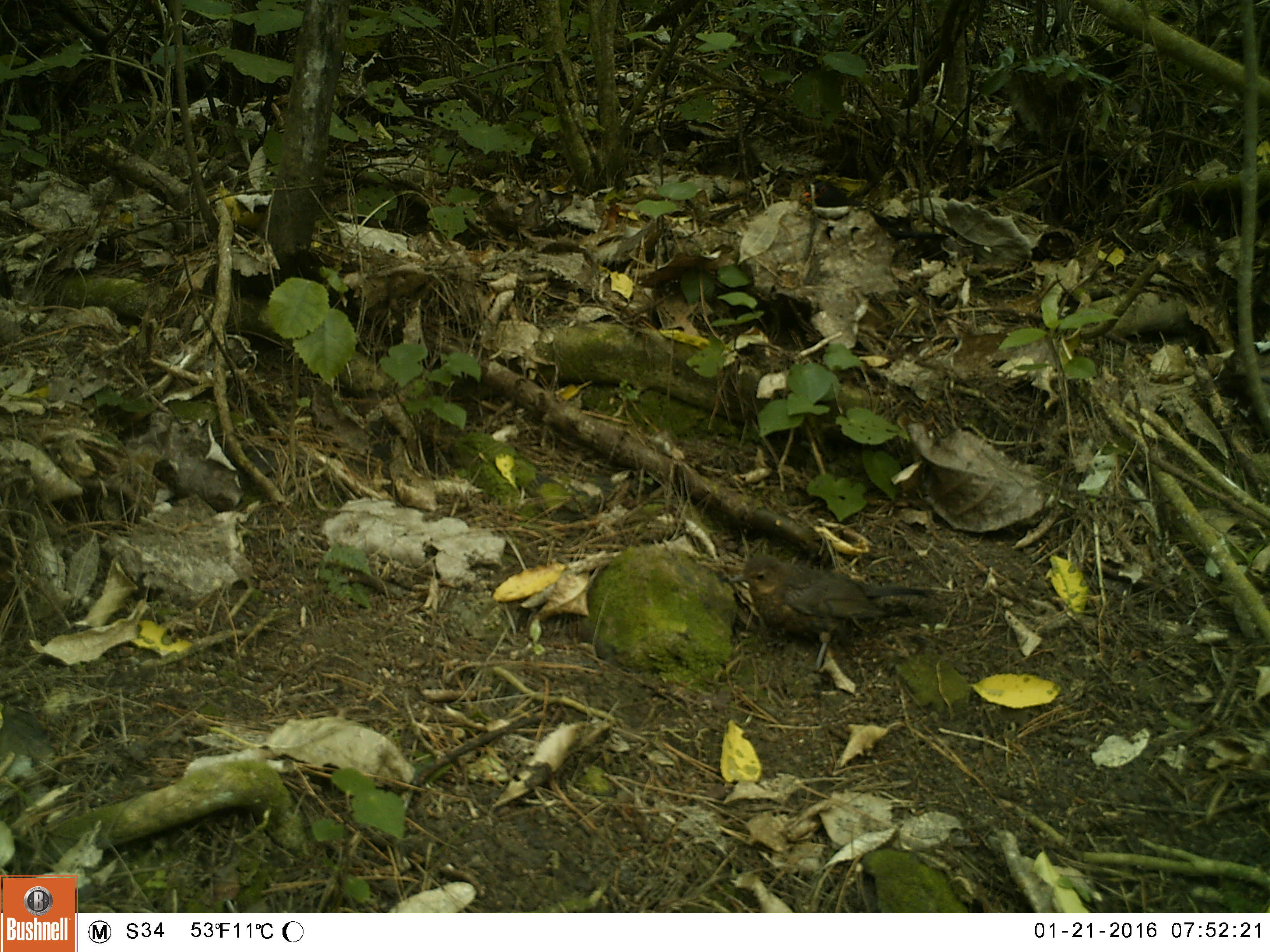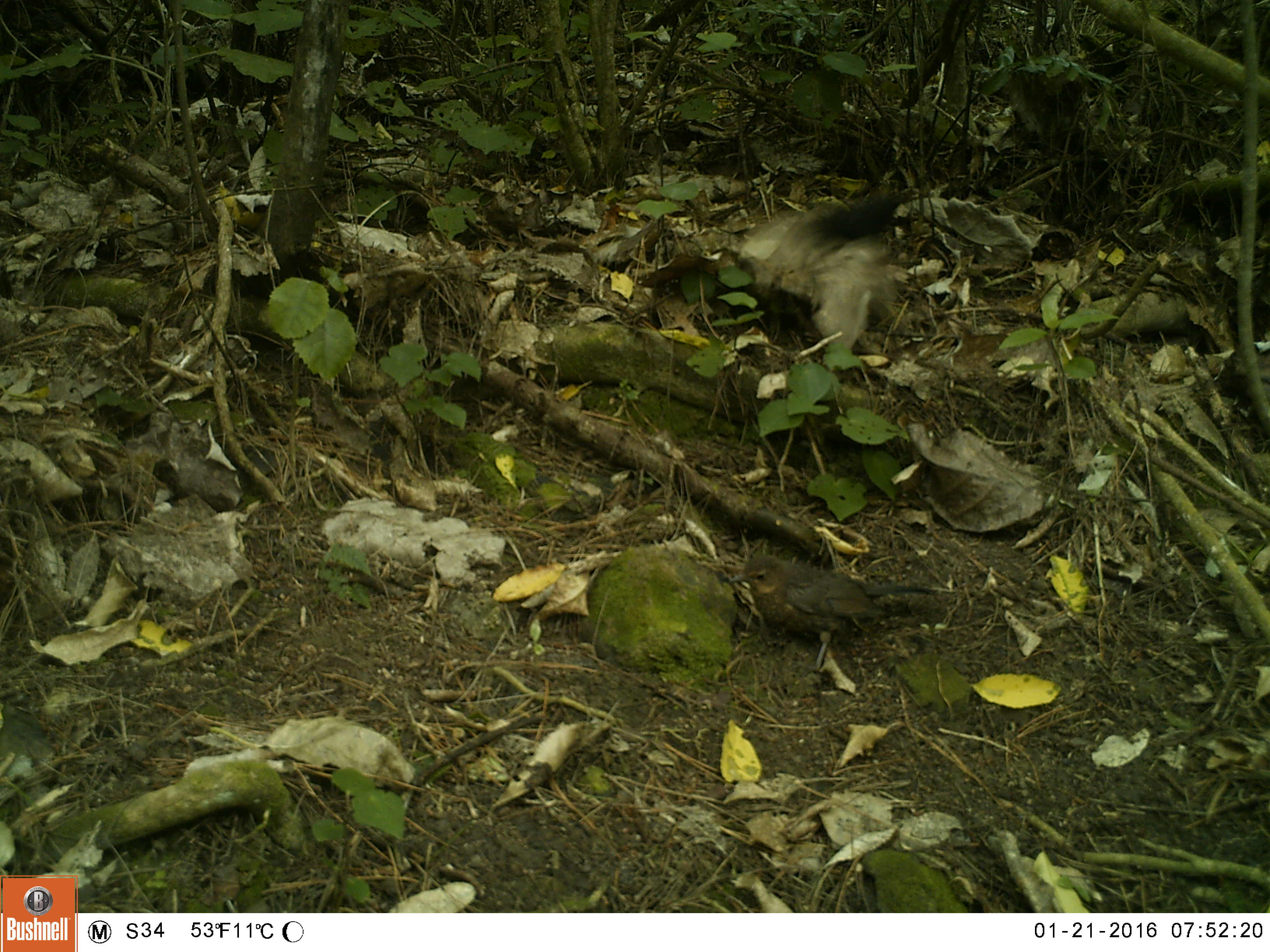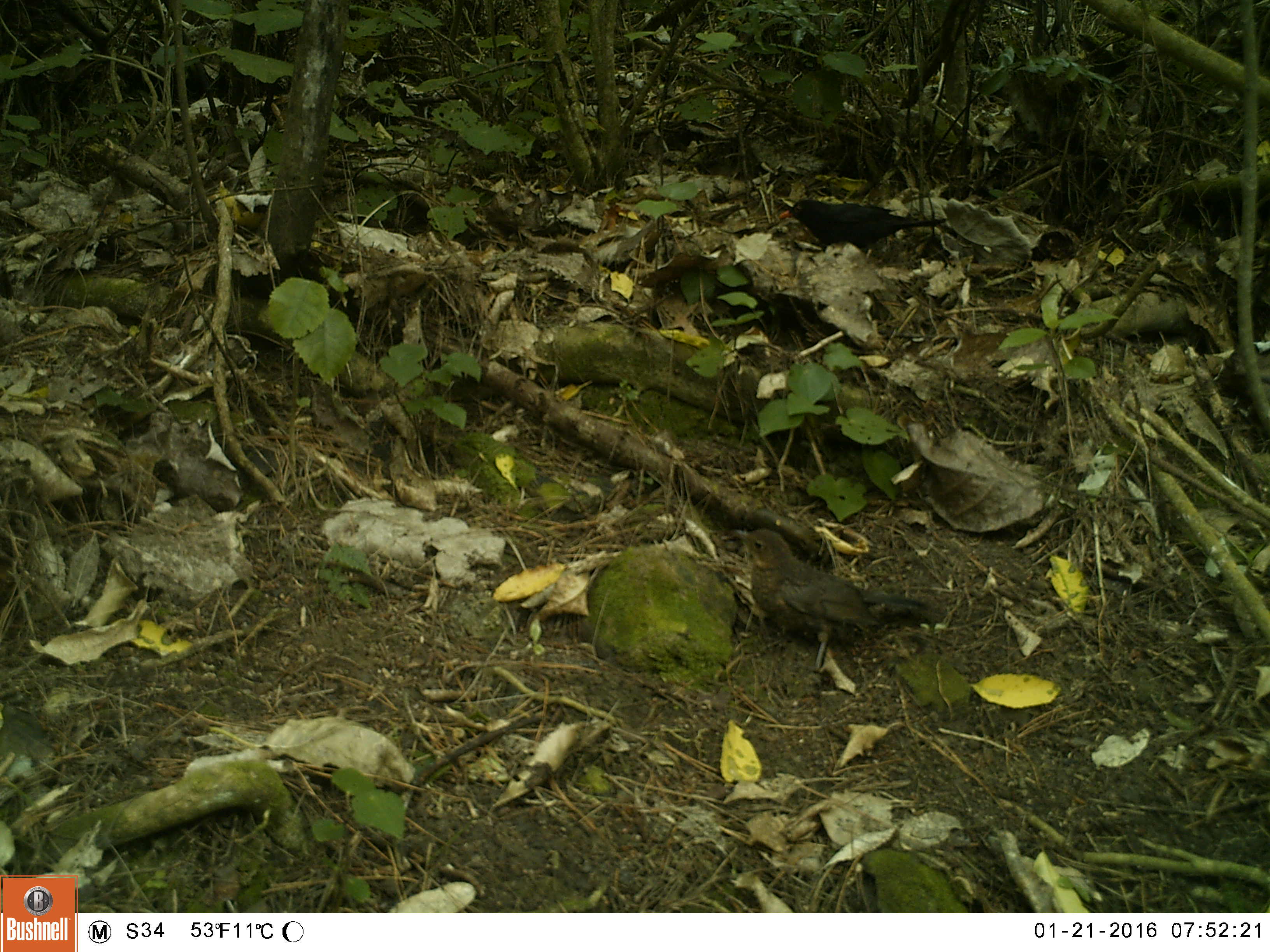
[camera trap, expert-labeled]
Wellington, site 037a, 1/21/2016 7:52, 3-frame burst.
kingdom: Animalia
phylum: Chordata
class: Aves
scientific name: Aves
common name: bird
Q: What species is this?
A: Bird (Aves).